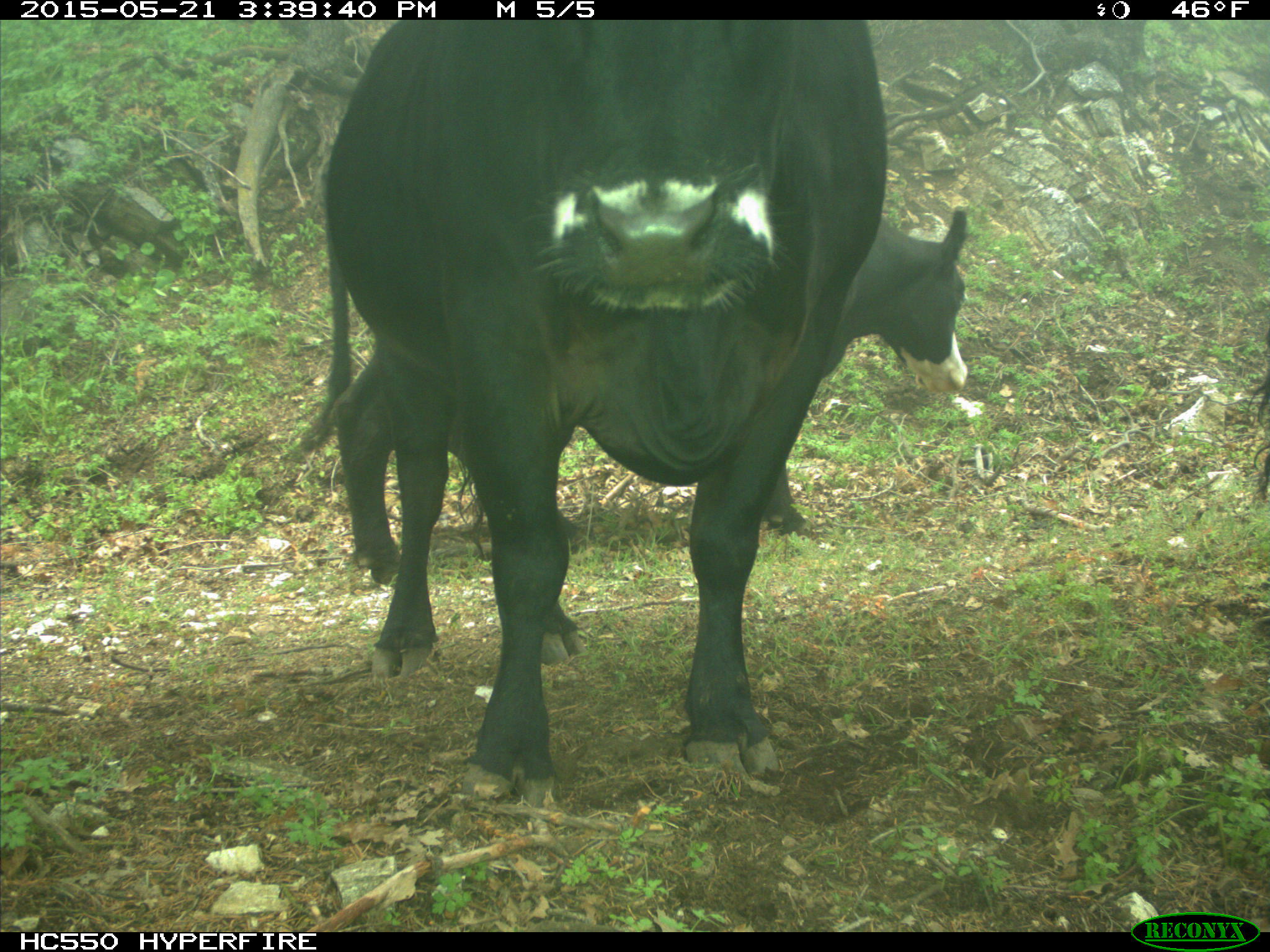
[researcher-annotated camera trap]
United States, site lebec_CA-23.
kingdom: Animalia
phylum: Chordata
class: Mammalia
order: Artiodactyla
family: Bovidae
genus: Bos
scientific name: Bos taurus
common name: domestic cow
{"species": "Bos taurus (domestic cow)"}